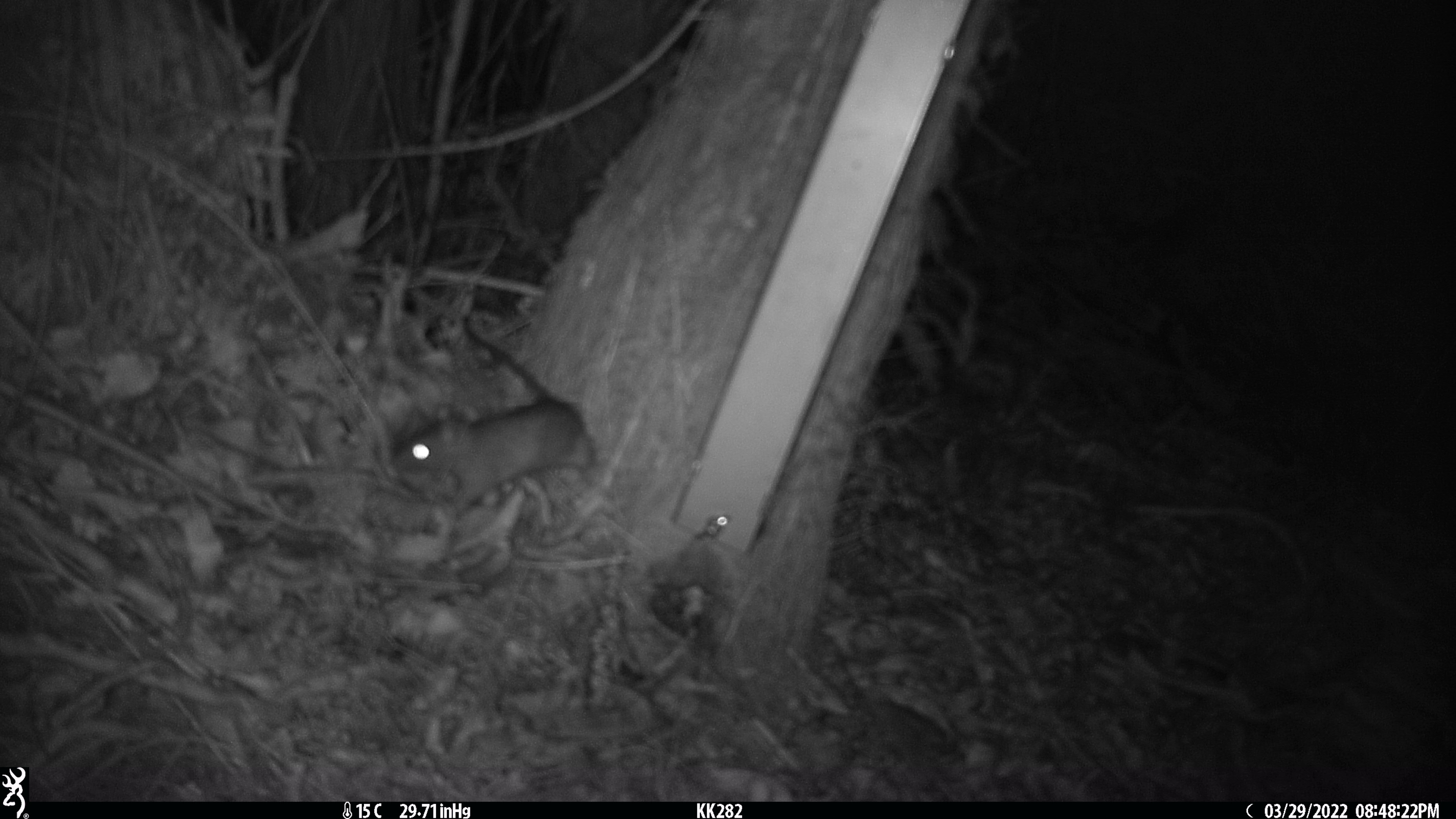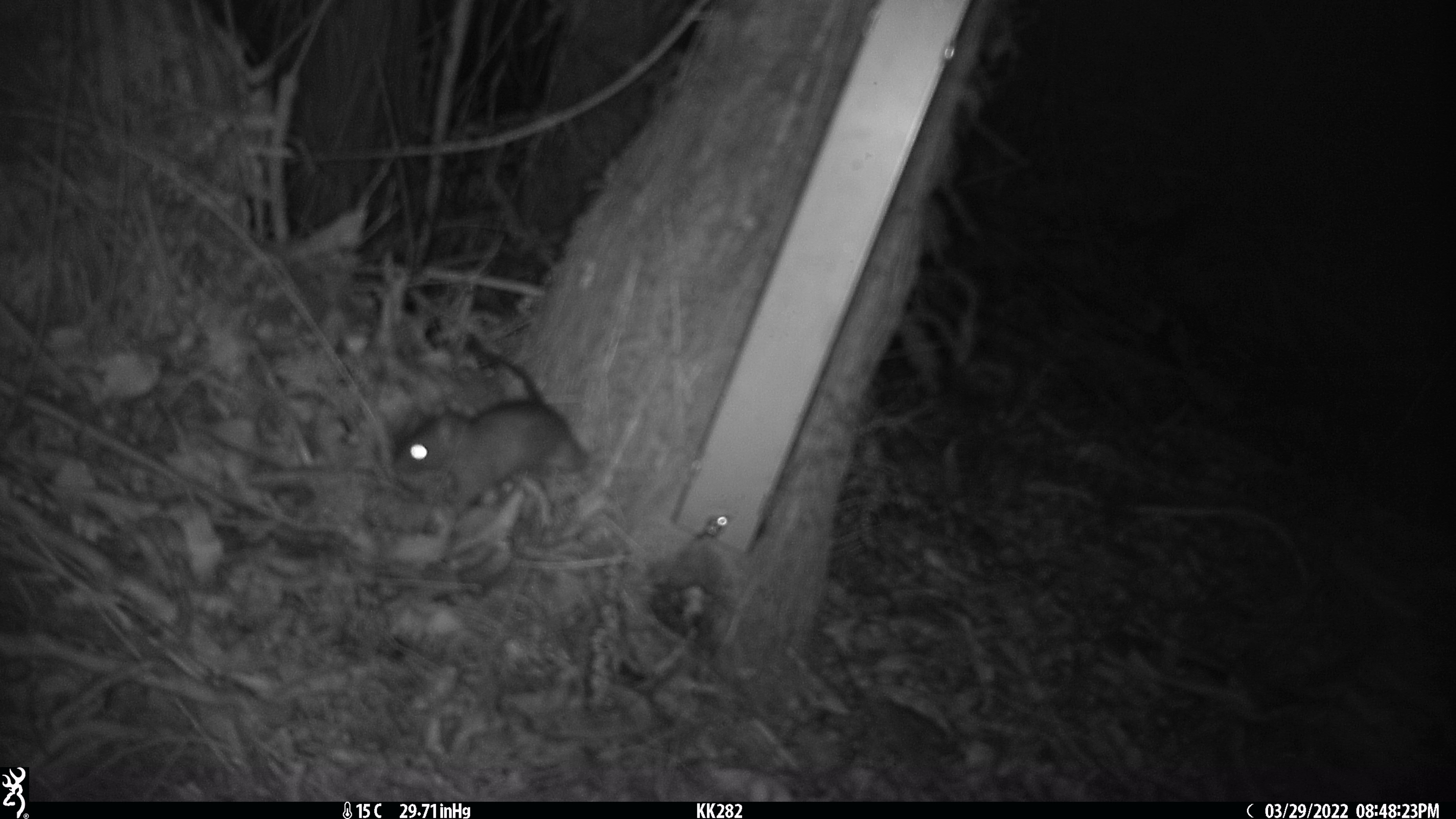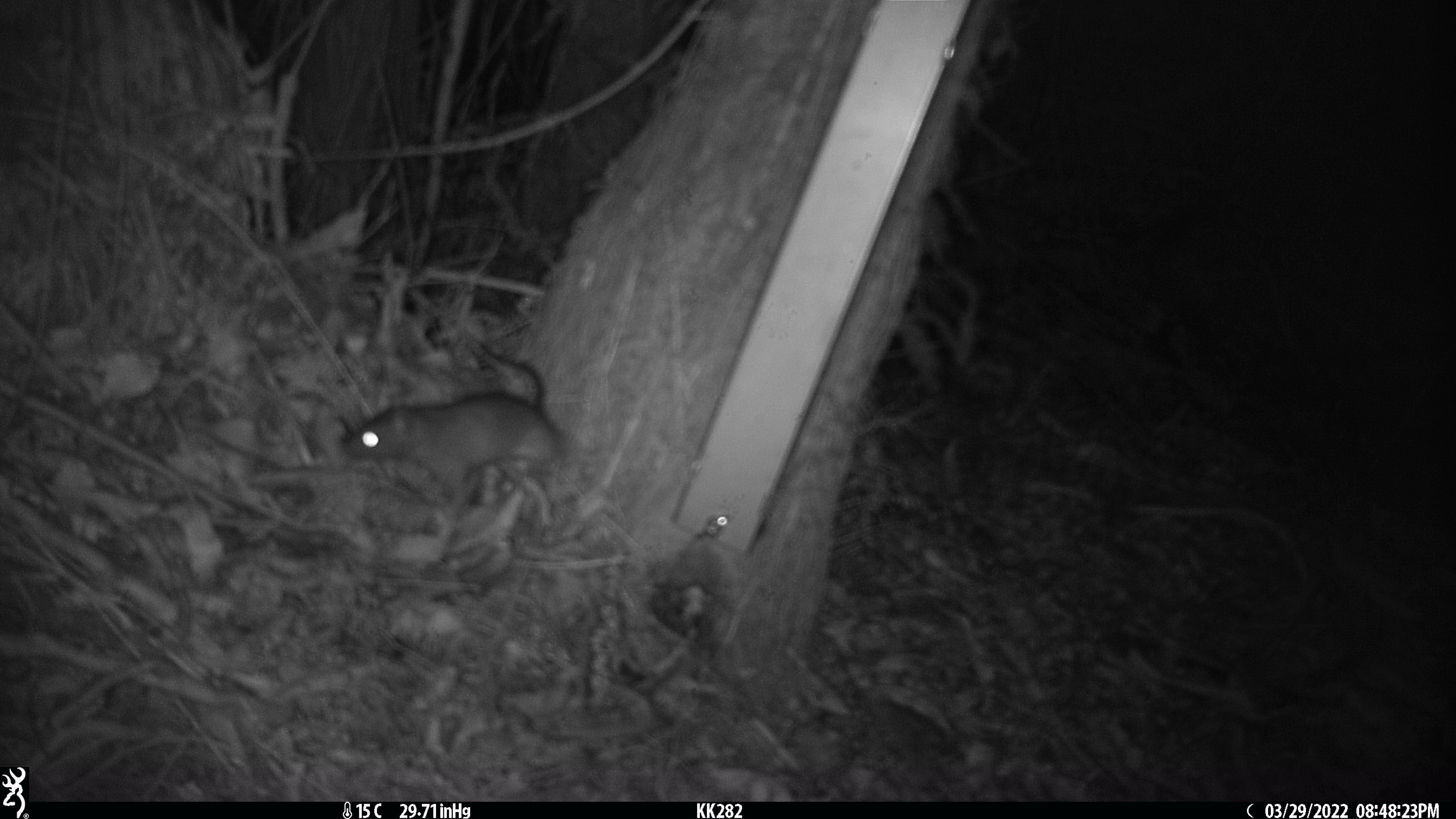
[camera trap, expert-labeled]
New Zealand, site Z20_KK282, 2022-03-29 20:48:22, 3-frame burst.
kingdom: Animalia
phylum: Chordata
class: Mammalia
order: Rodentia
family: Muridae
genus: Rattus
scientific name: Rattus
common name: rat